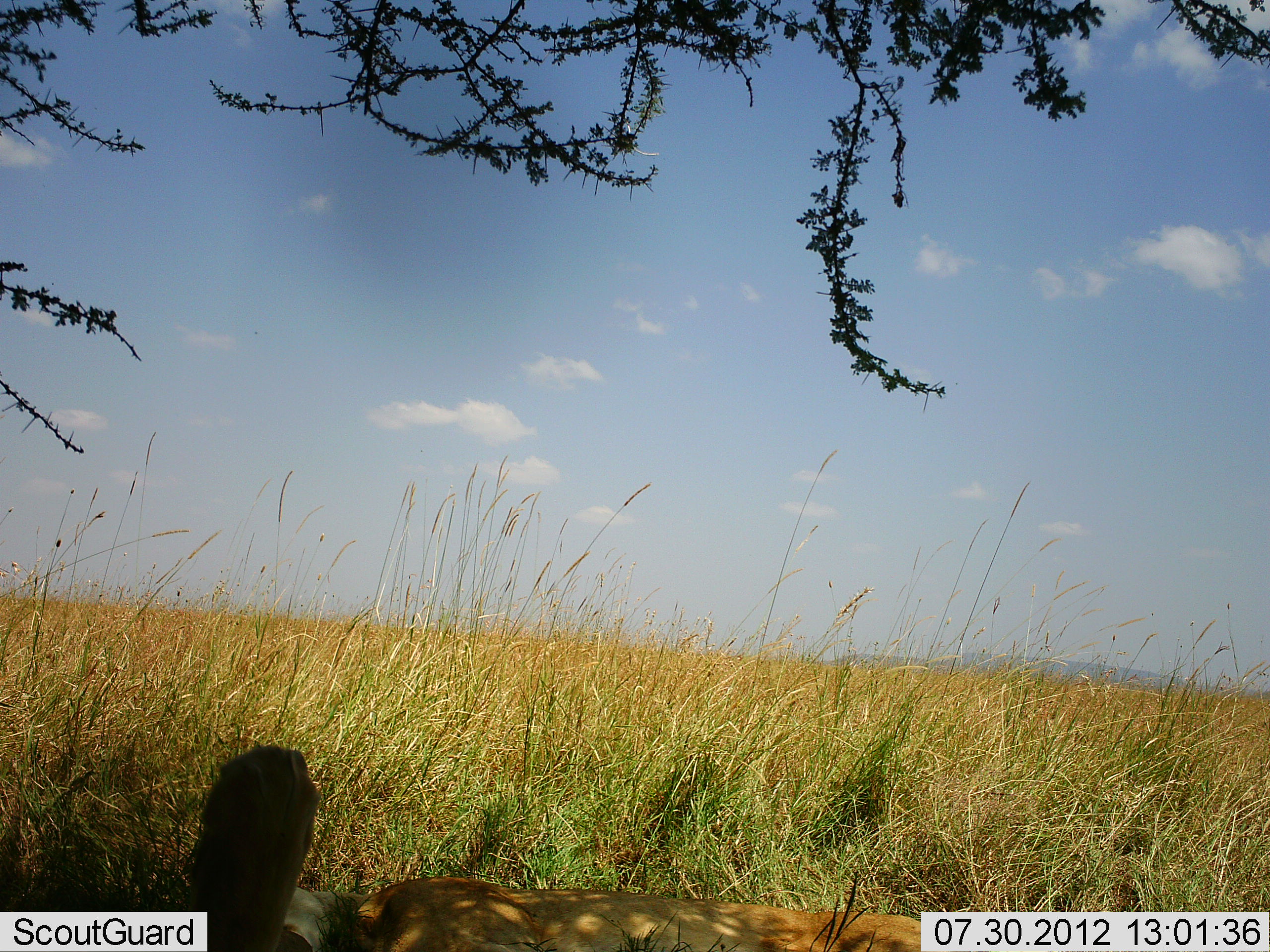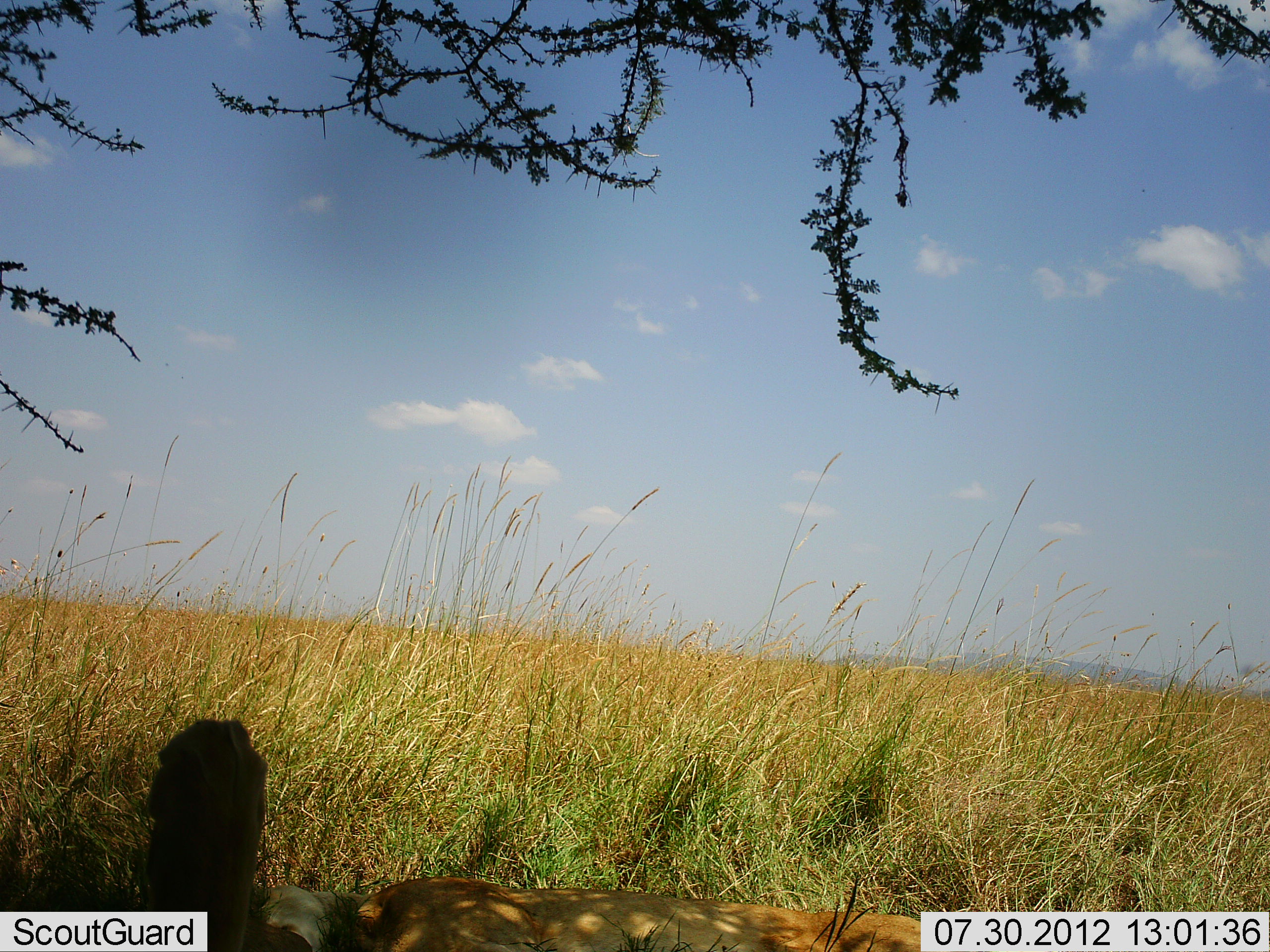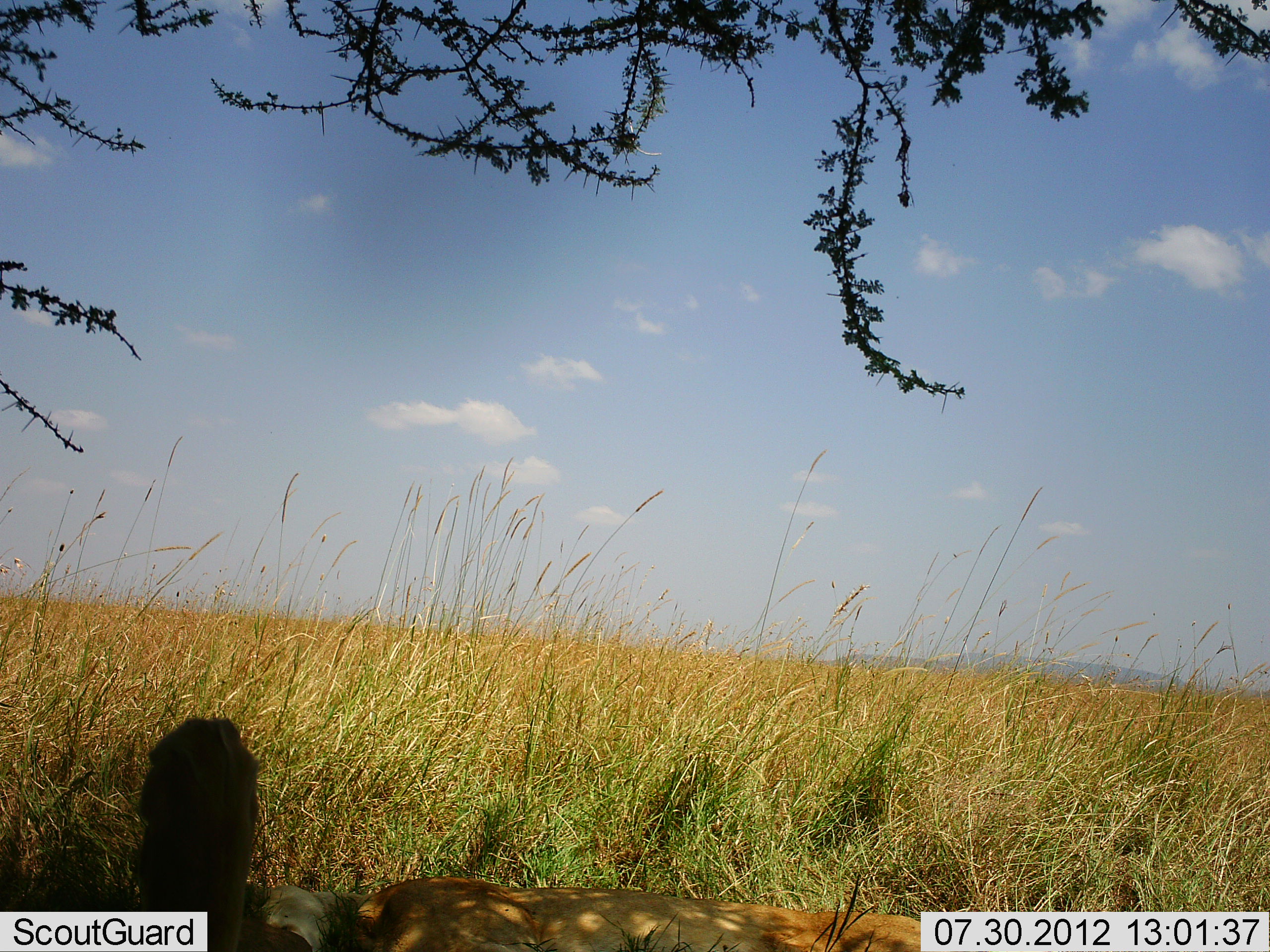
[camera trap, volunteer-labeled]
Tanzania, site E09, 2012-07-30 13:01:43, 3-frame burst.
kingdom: Animalia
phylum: Chordata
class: Mammalia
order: Carnivora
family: Felidae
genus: Panthera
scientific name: Panthera leo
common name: lion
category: lionfemale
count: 1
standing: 0%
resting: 100%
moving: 0%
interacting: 0%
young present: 0%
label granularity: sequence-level